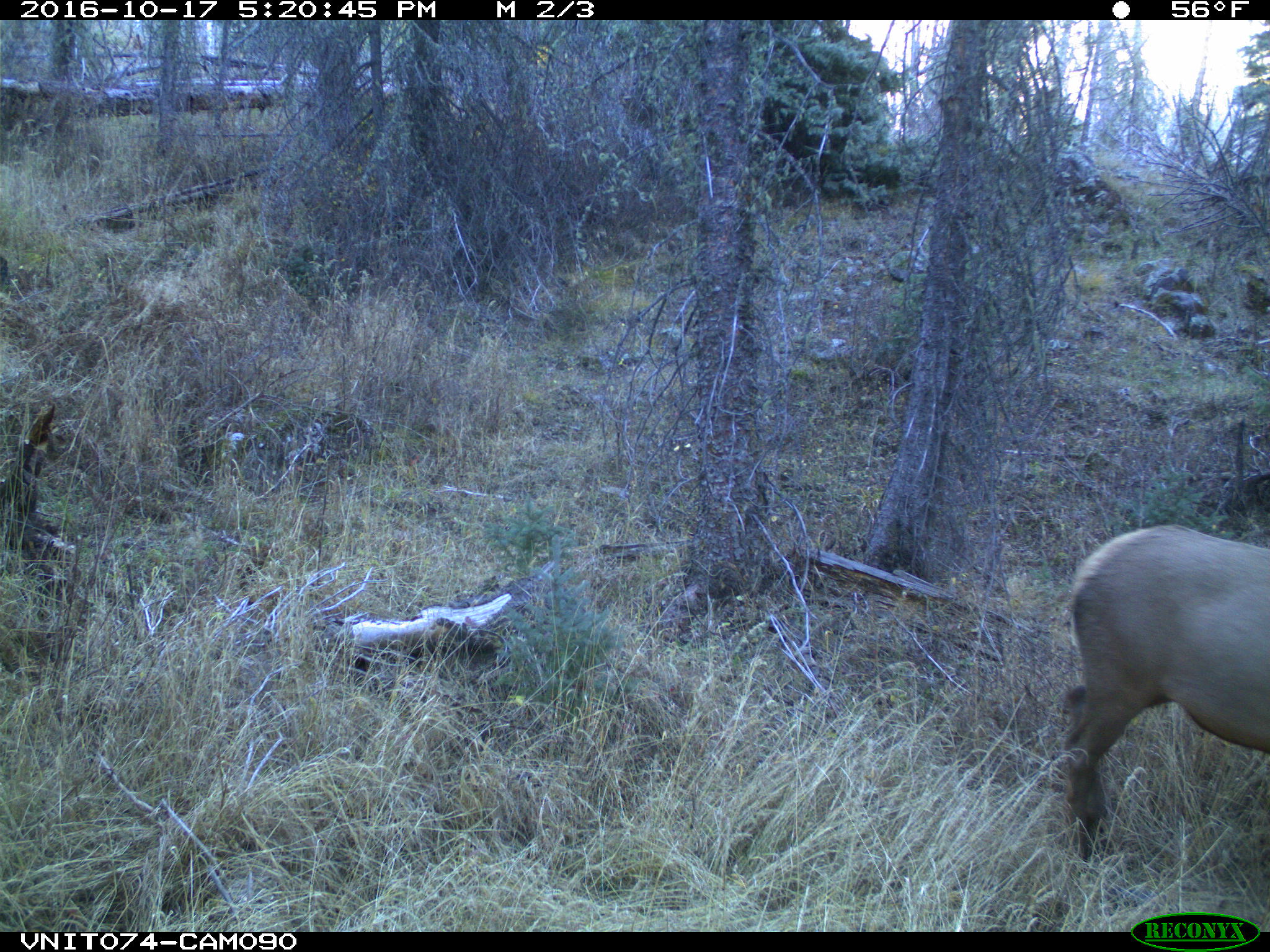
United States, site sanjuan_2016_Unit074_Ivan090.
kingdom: Animalia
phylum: Chordata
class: Mammalia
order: Artiodactyla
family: Cervidae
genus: Cervus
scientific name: Cervus elaphus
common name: red deer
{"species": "Cervus elaphus (red deer)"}